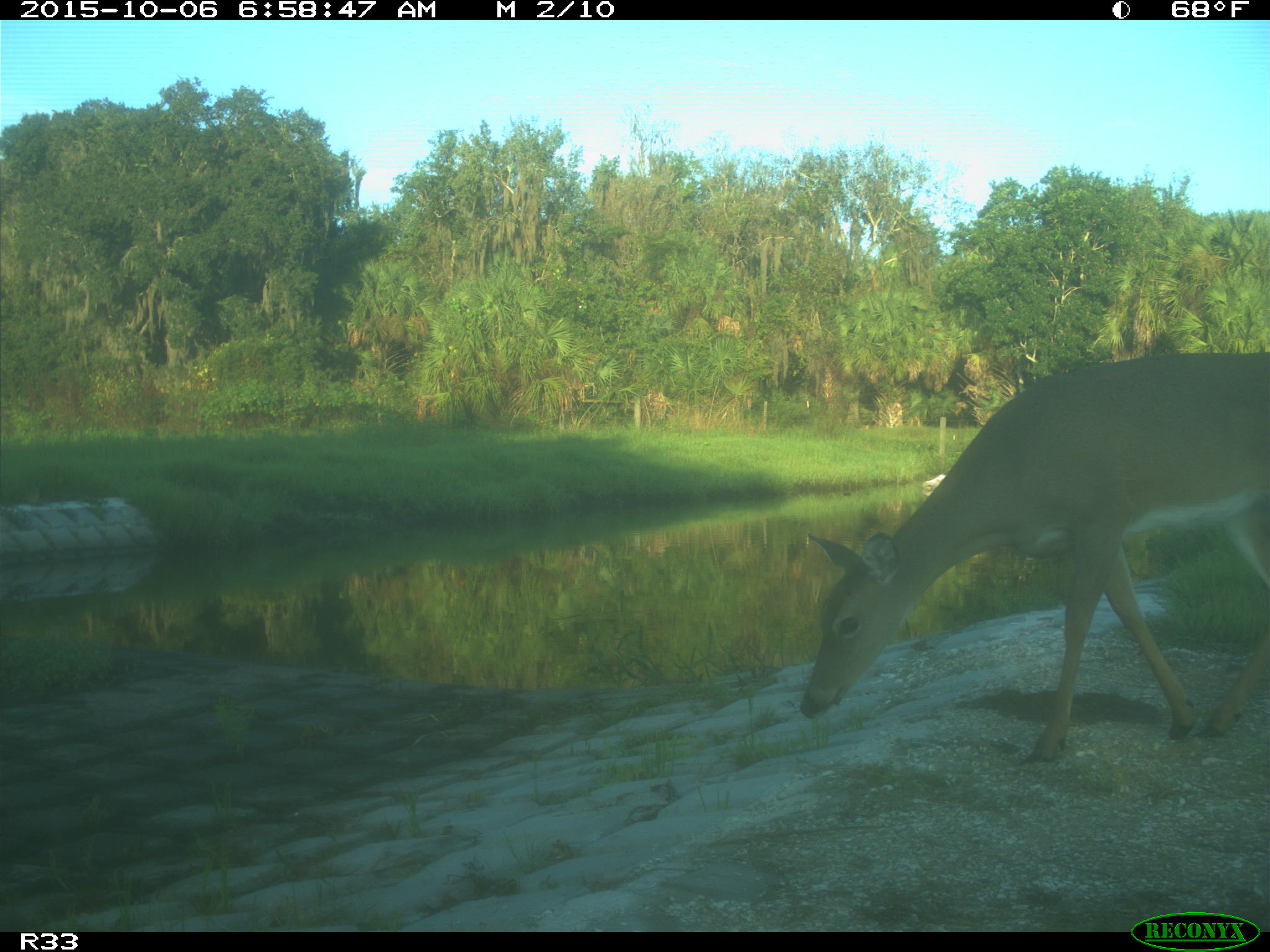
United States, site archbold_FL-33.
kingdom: Animalia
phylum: Chordata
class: Mammalia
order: Artiodactyla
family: Cervidae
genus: Odocoileus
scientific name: Odocoileus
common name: deer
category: unidentified deer